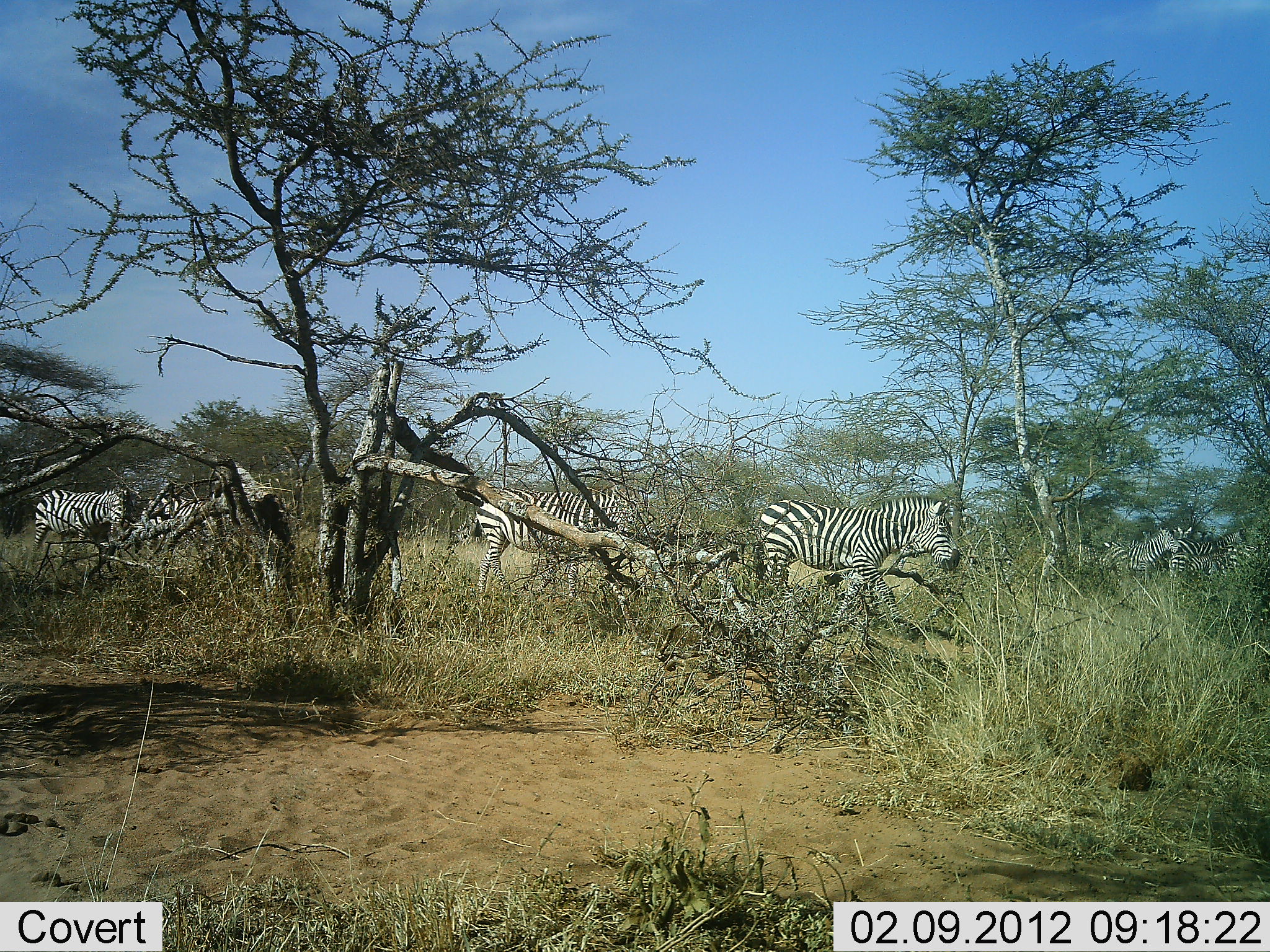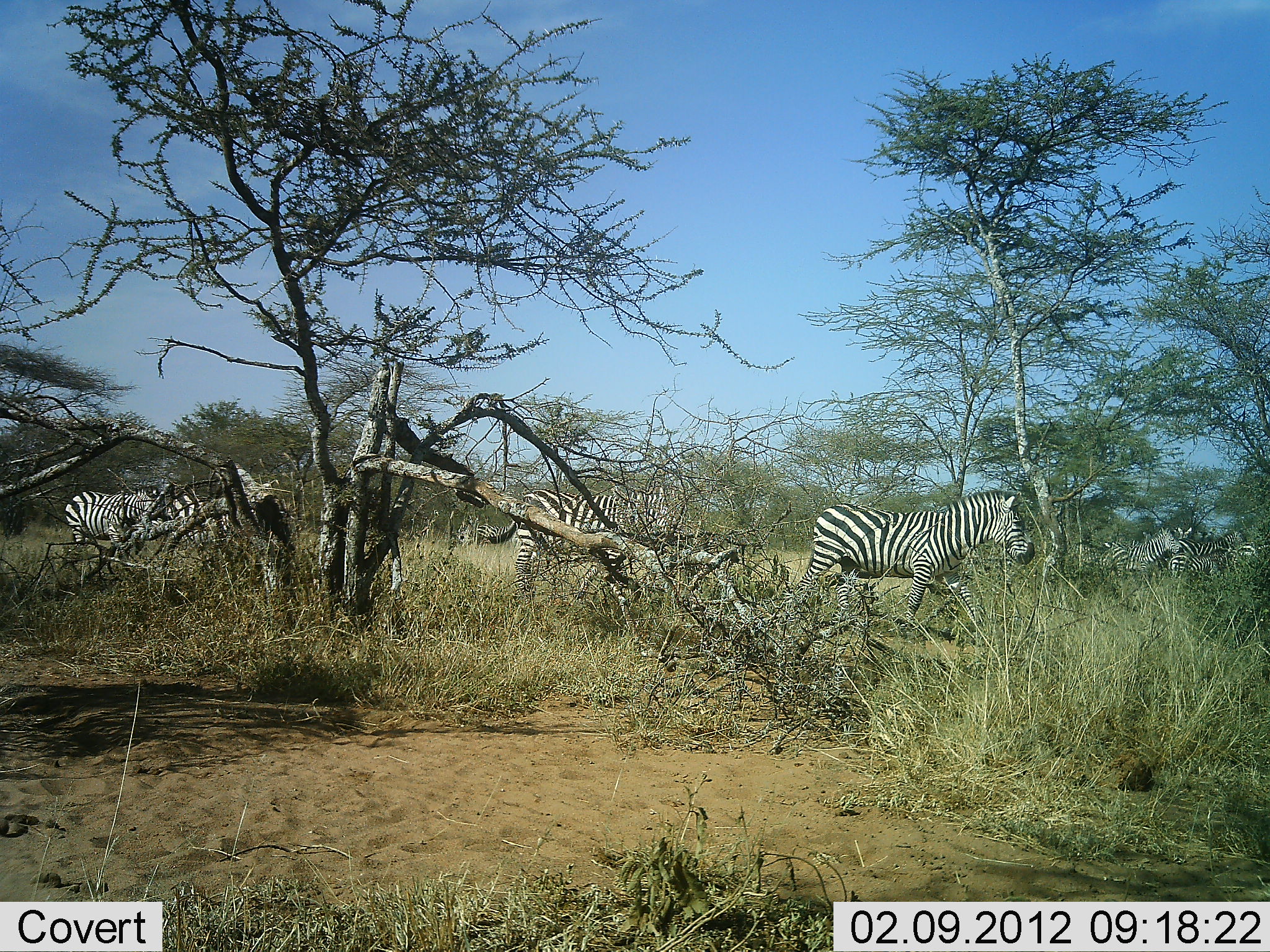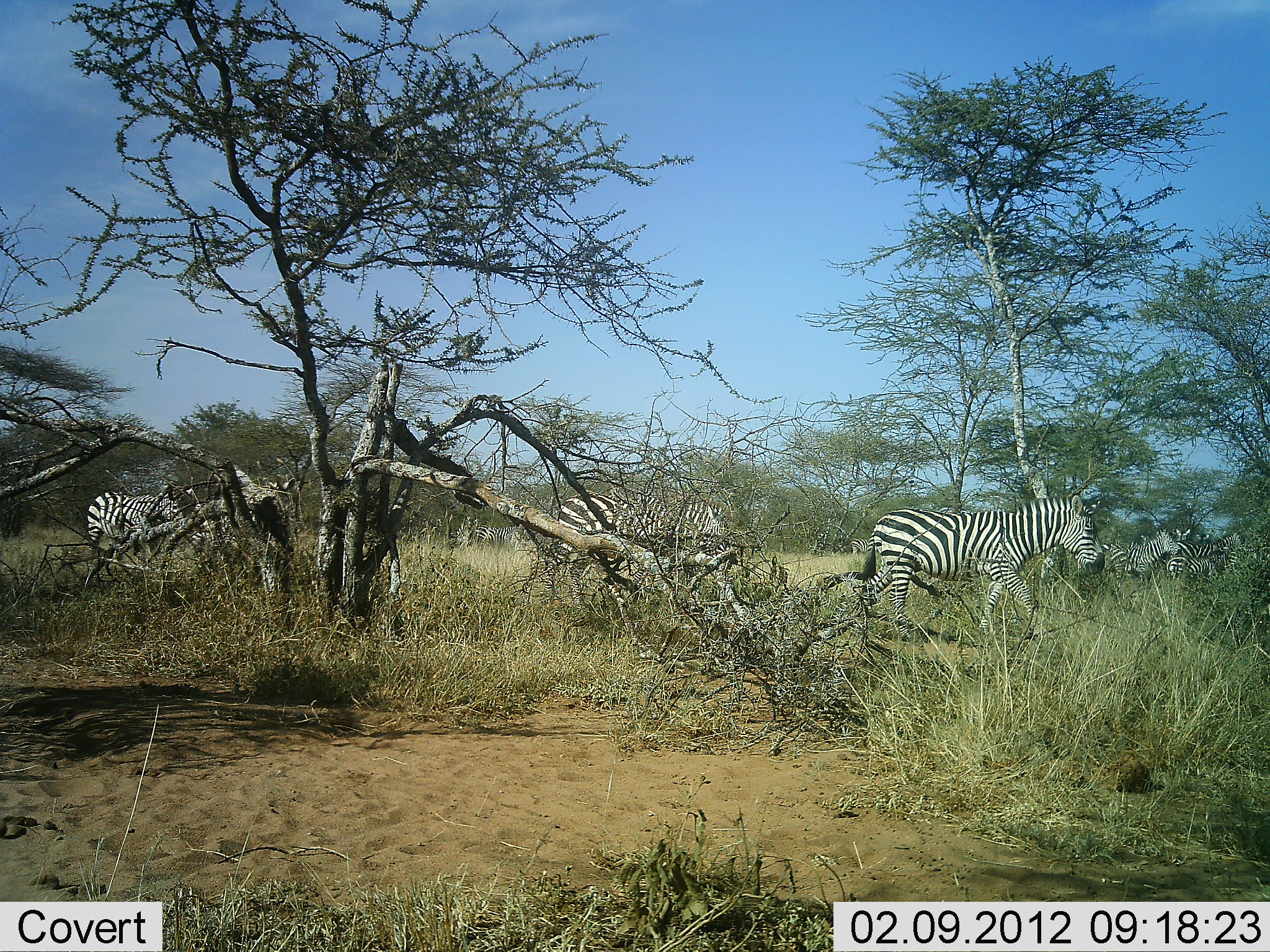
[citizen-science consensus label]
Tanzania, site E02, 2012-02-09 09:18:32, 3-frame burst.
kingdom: Animalia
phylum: Chordata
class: Mammalia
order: Perissodactyla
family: Equidae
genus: Equus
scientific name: Equus quagga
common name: plains zebra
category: zebra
Zebra (plains zebra) (Equus quagga), count 6. Behavior (volunteer vote fractions): standing 38%, resting 0%, moving 95%, interacting 0%. Young present (vote fraction): 0%. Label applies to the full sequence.